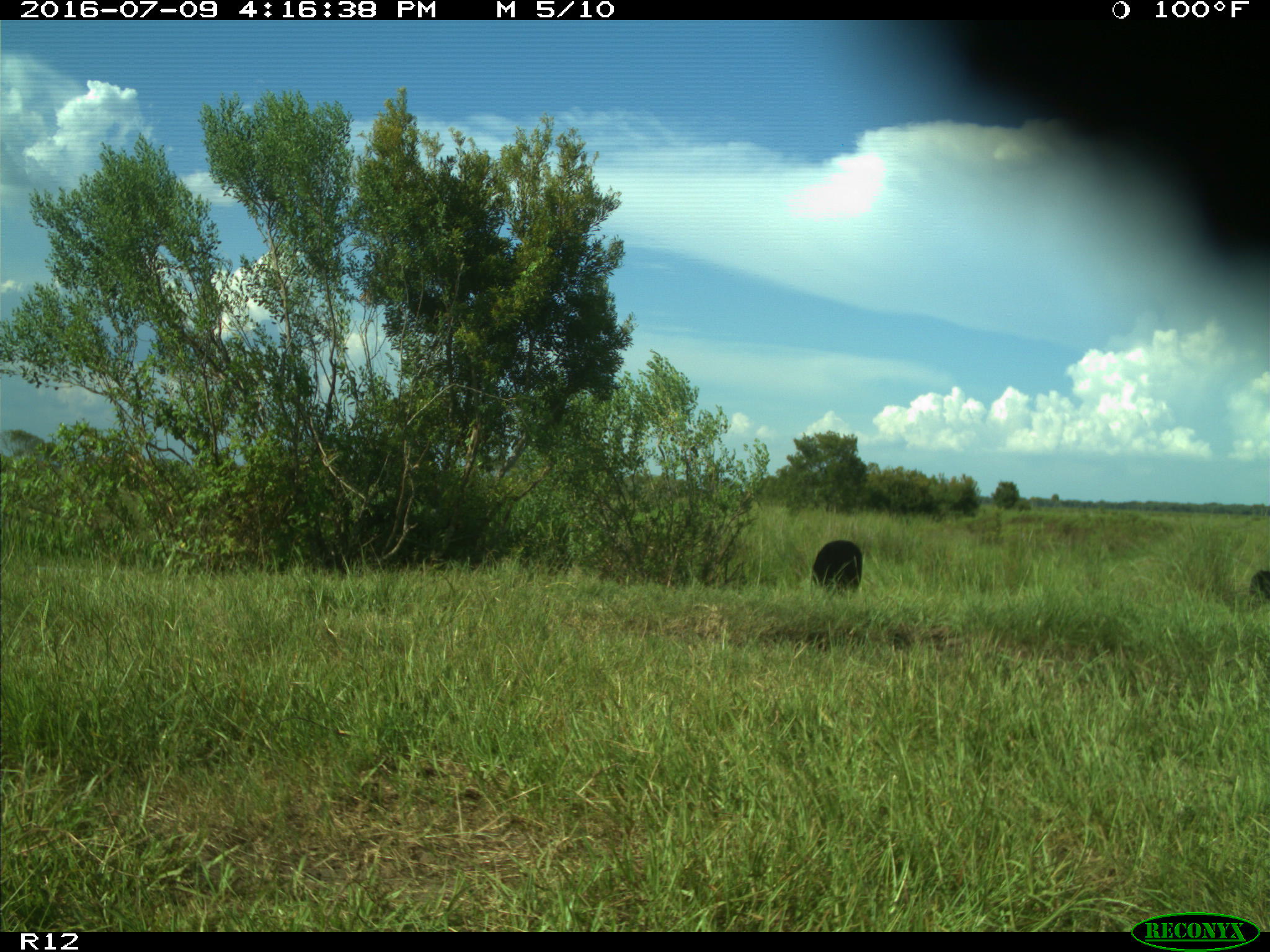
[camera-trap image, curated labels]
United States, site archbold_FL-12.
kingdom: Animalia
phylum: Chordata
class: Mammalia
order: Artiodactyla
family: Bovidae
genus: Bos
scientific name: Bos taurus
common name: domestic cow